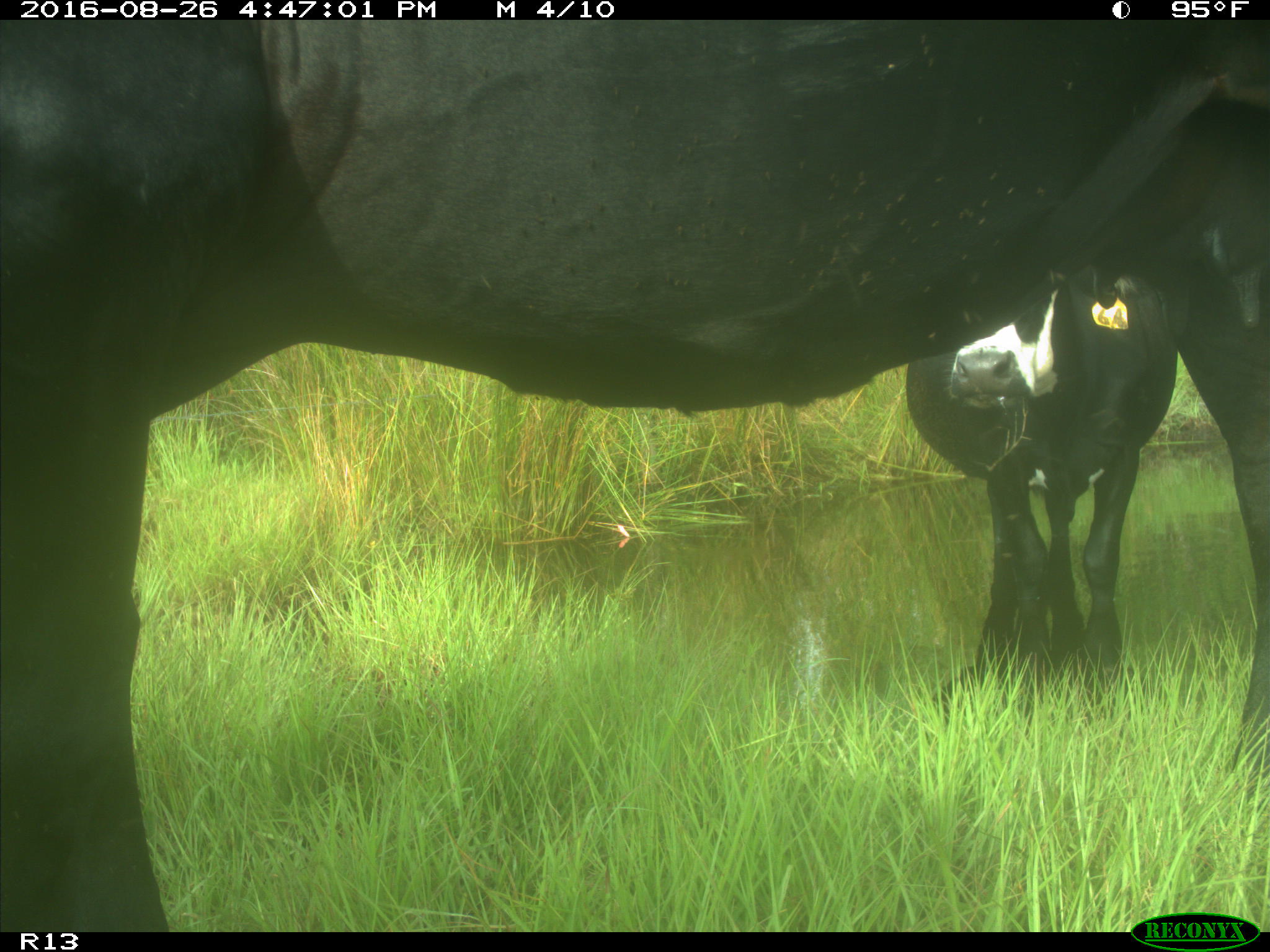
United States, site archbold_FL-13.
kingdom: Animalia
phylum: Chordata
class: Mammalia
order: Artiodactyla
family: Bovidae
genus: Bos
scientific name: Bos taurus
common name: domestic cow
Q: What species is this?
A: Bos taurus (domestic cow).